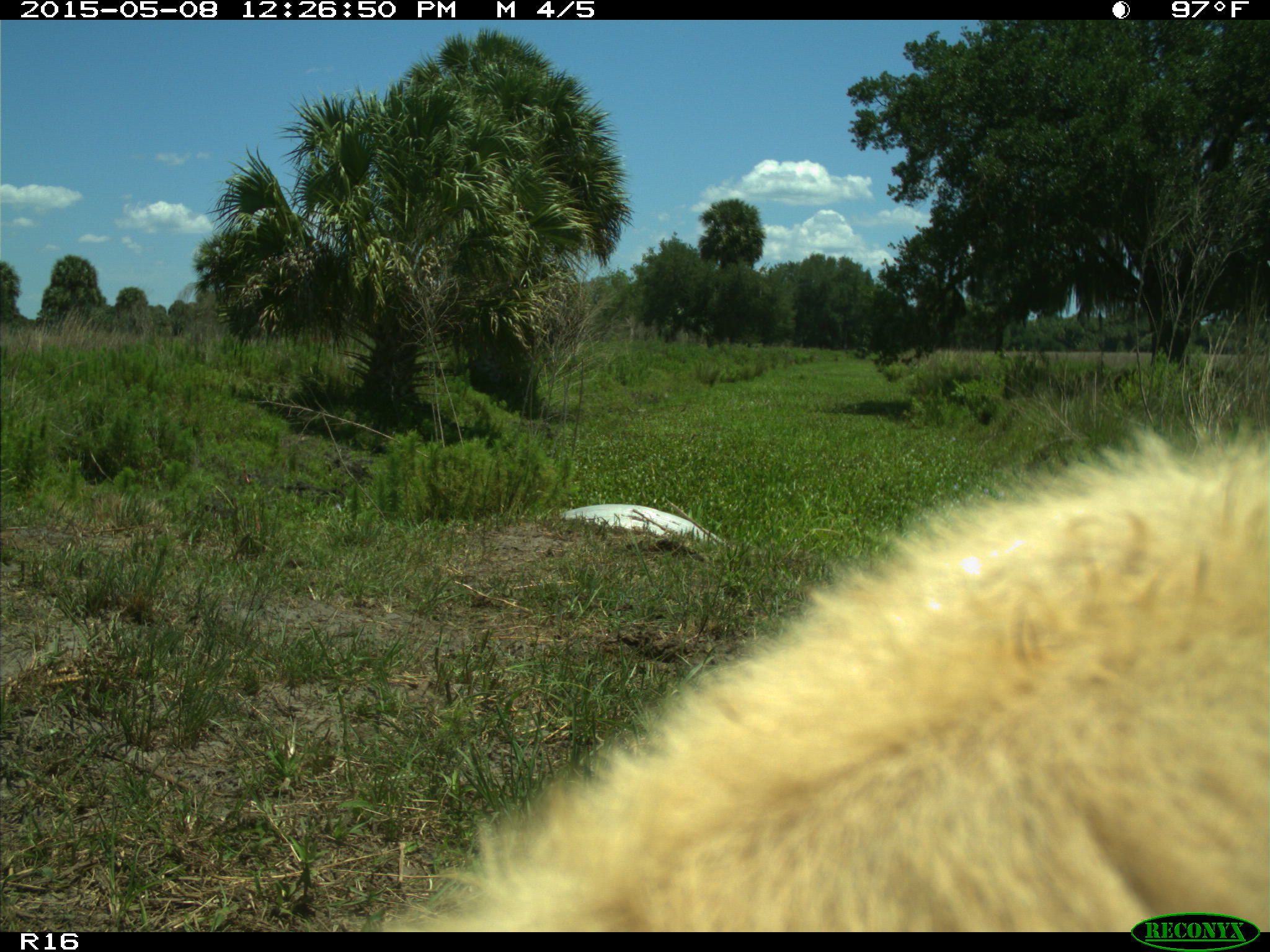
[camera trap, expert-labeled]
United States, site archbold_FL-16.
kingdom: Animalia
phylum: Chordata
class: Mammalia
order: Artiodactyla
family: Bovidae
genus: Bos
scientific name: Bos taurus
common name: domestic cow